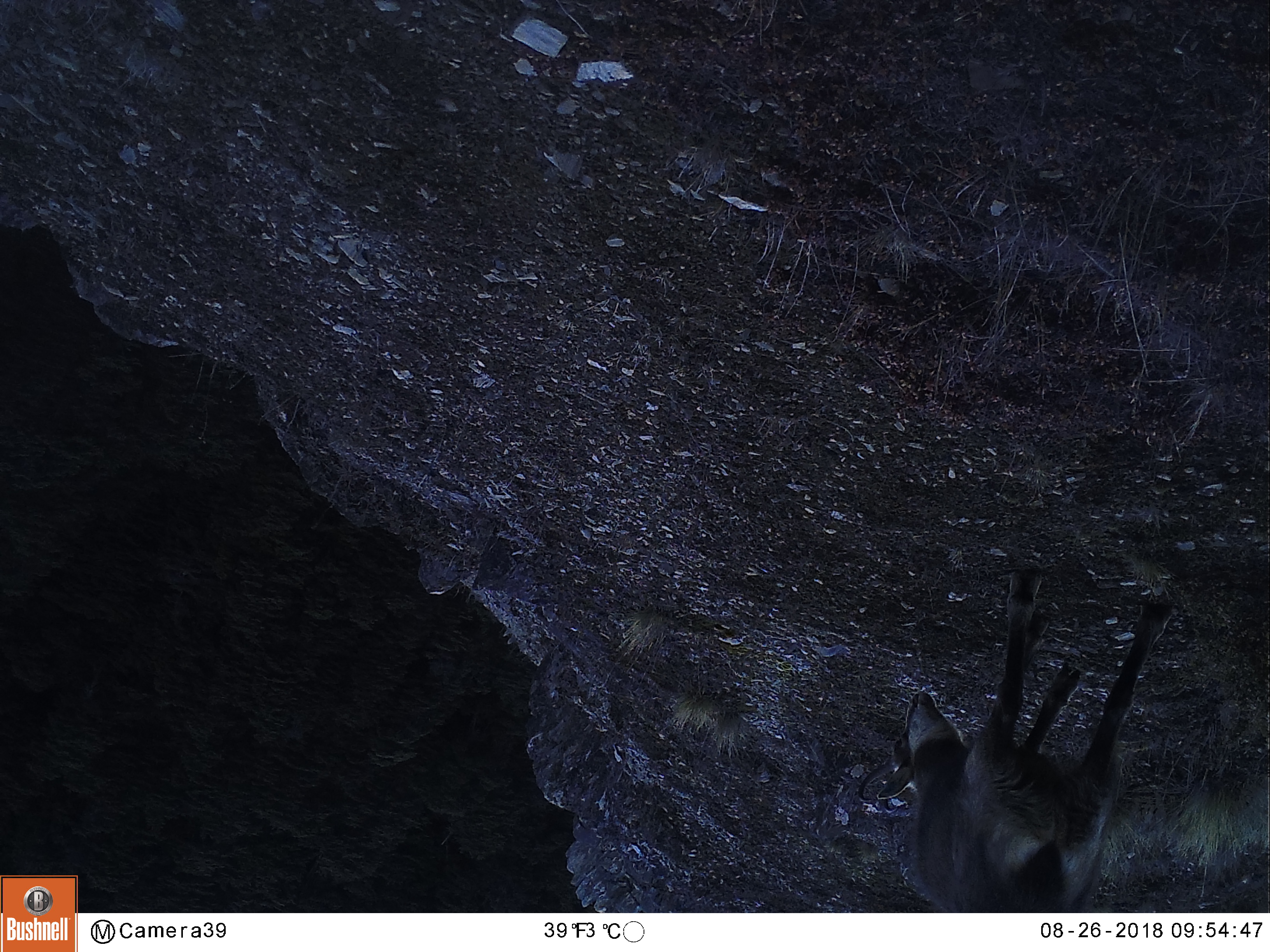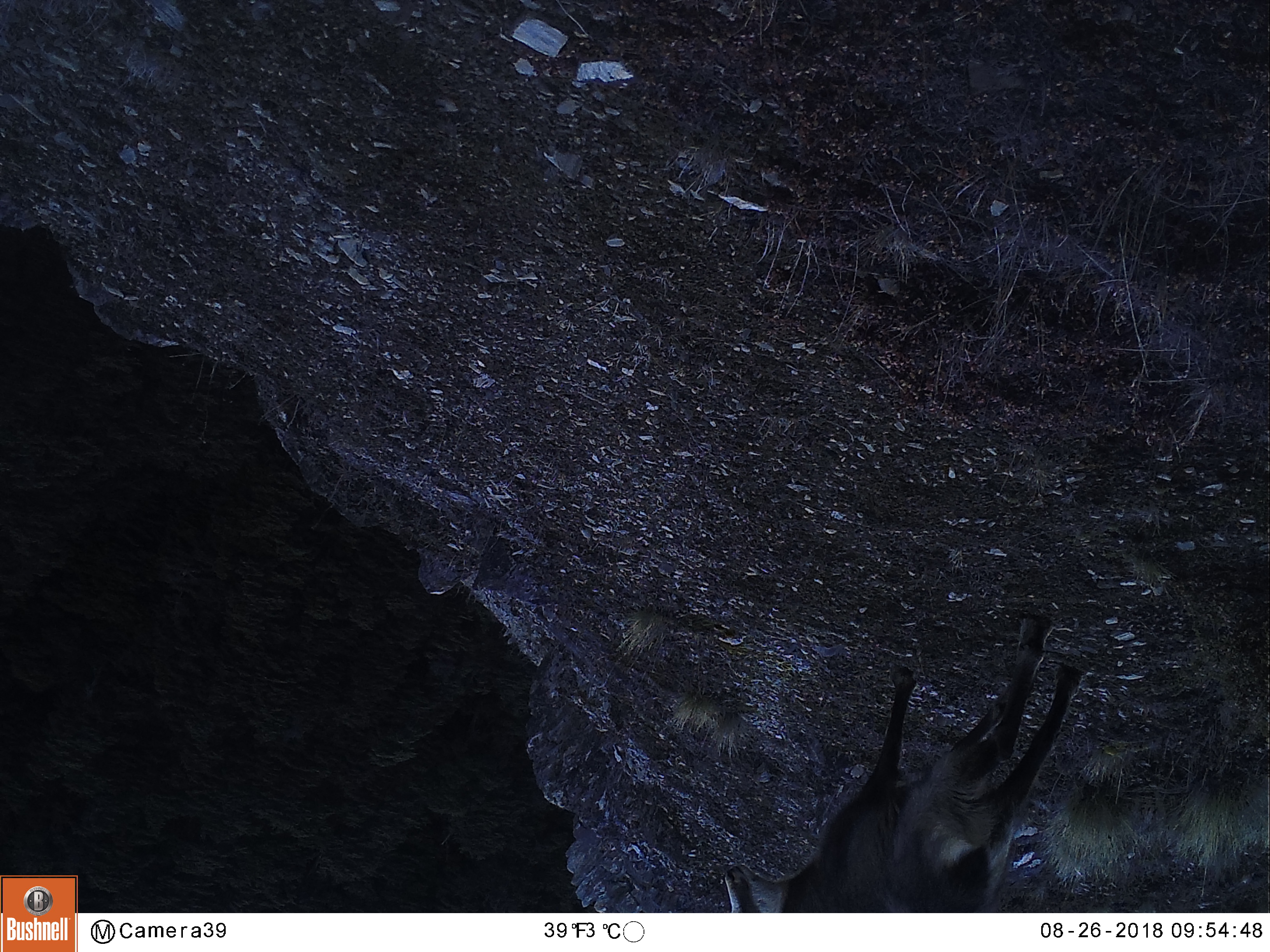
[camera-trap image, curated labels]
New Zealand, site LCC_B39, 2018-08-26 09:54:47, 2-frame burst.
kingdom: Animalia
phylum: Chordata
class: Mammalia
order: Artiodactyla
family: Bovidae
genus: Rupicapra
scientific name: Rupicapra rupicapra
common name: alpine chamois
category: chamois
Chamois (alpine chamois) (Rupicapra rupicapra).